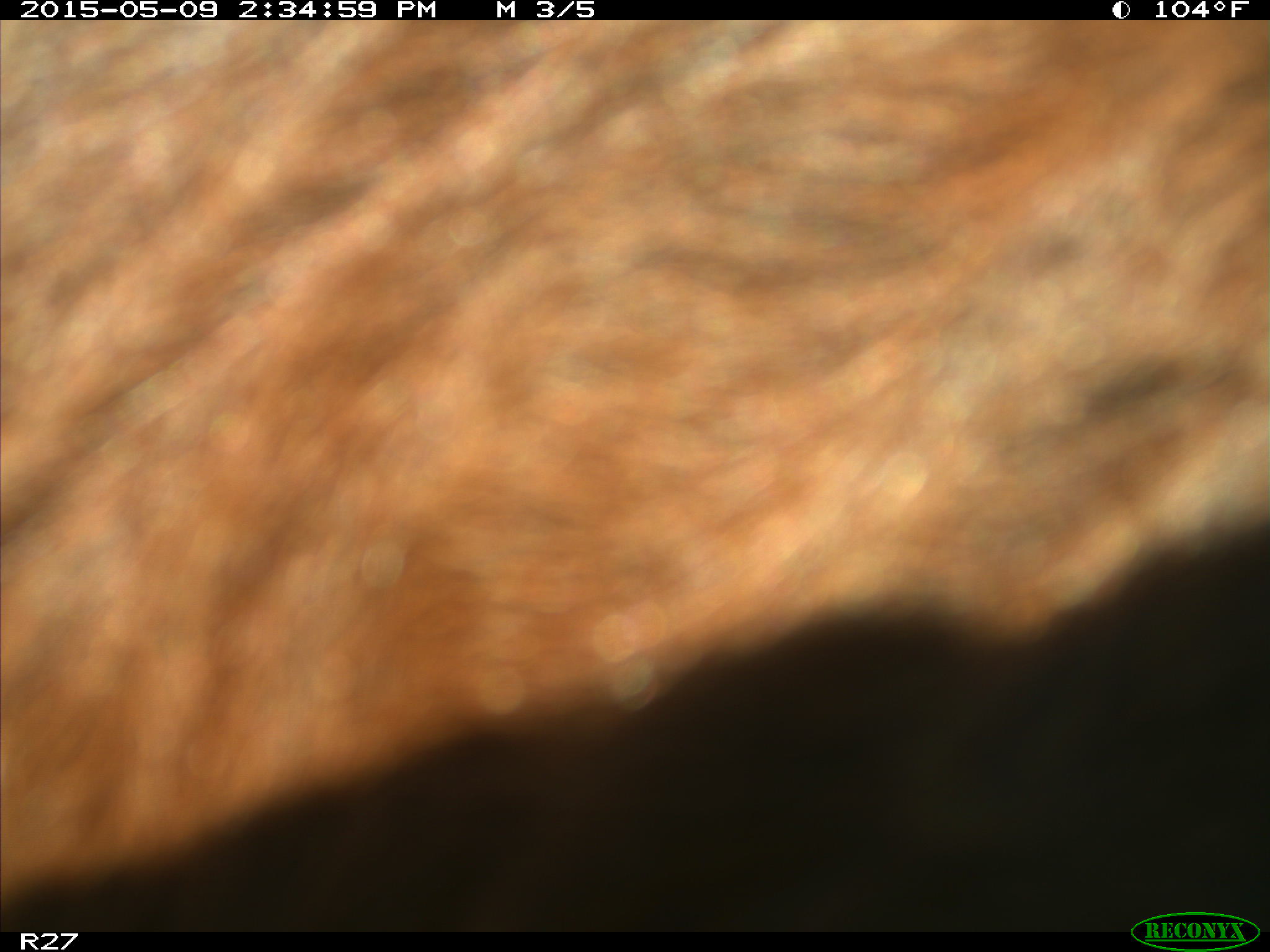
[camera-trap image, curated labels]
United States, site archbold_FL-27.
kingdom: Animalia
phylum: Chordata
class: Mammalia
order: Artiodactyla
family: Bovidae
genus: Bos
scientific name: Bos taurus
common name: domestic cow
Bos taurus (domestic cow).